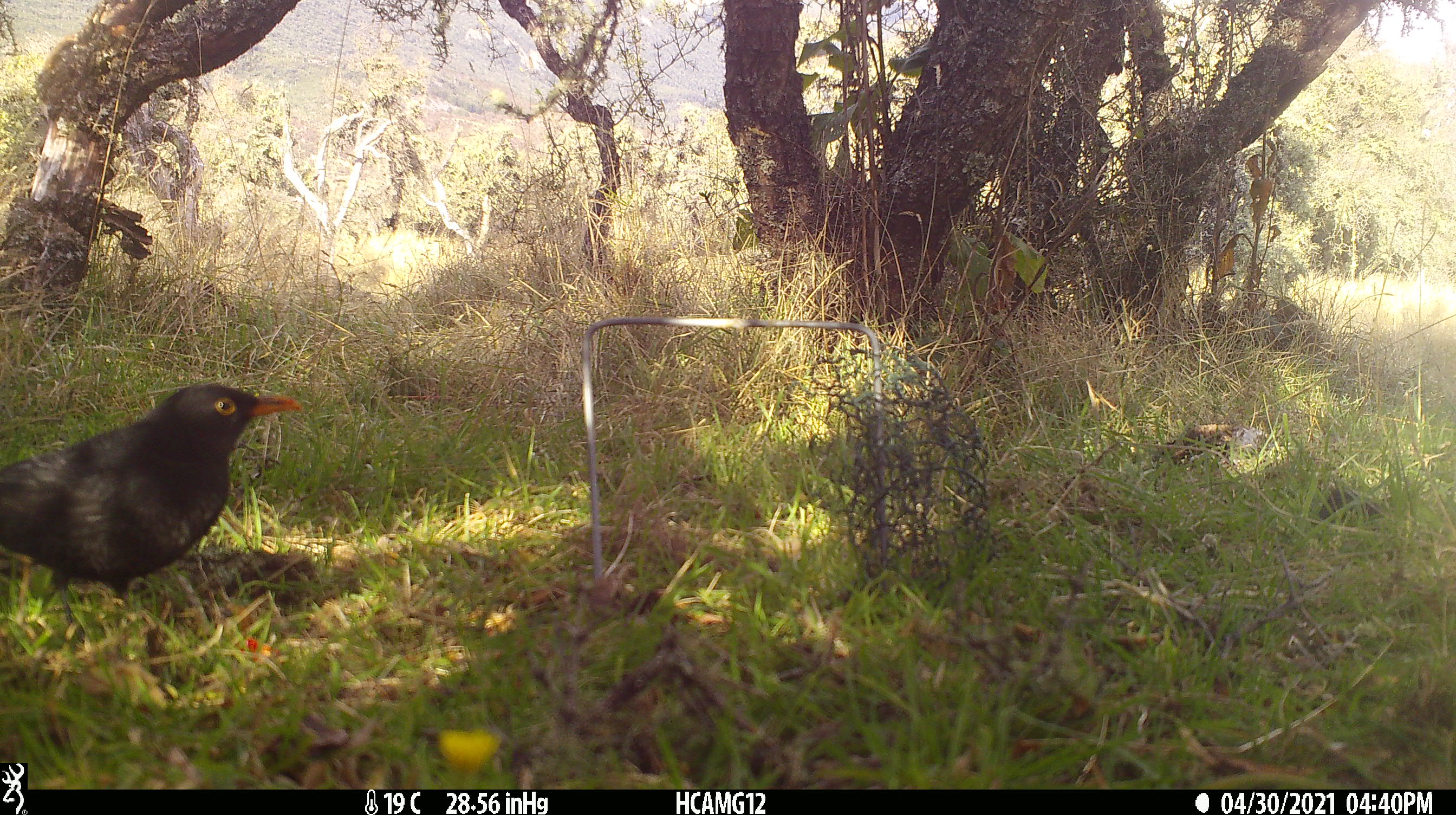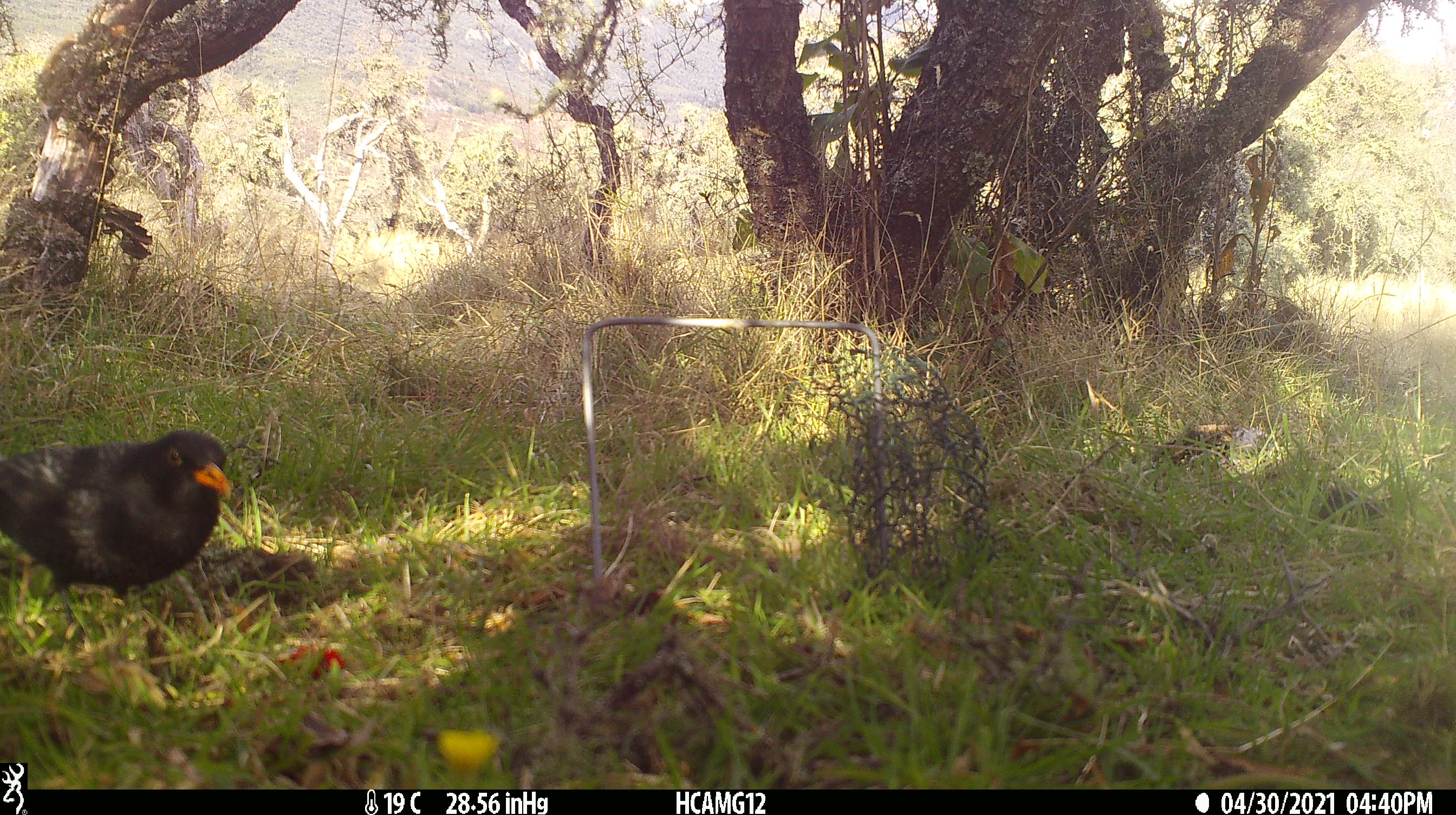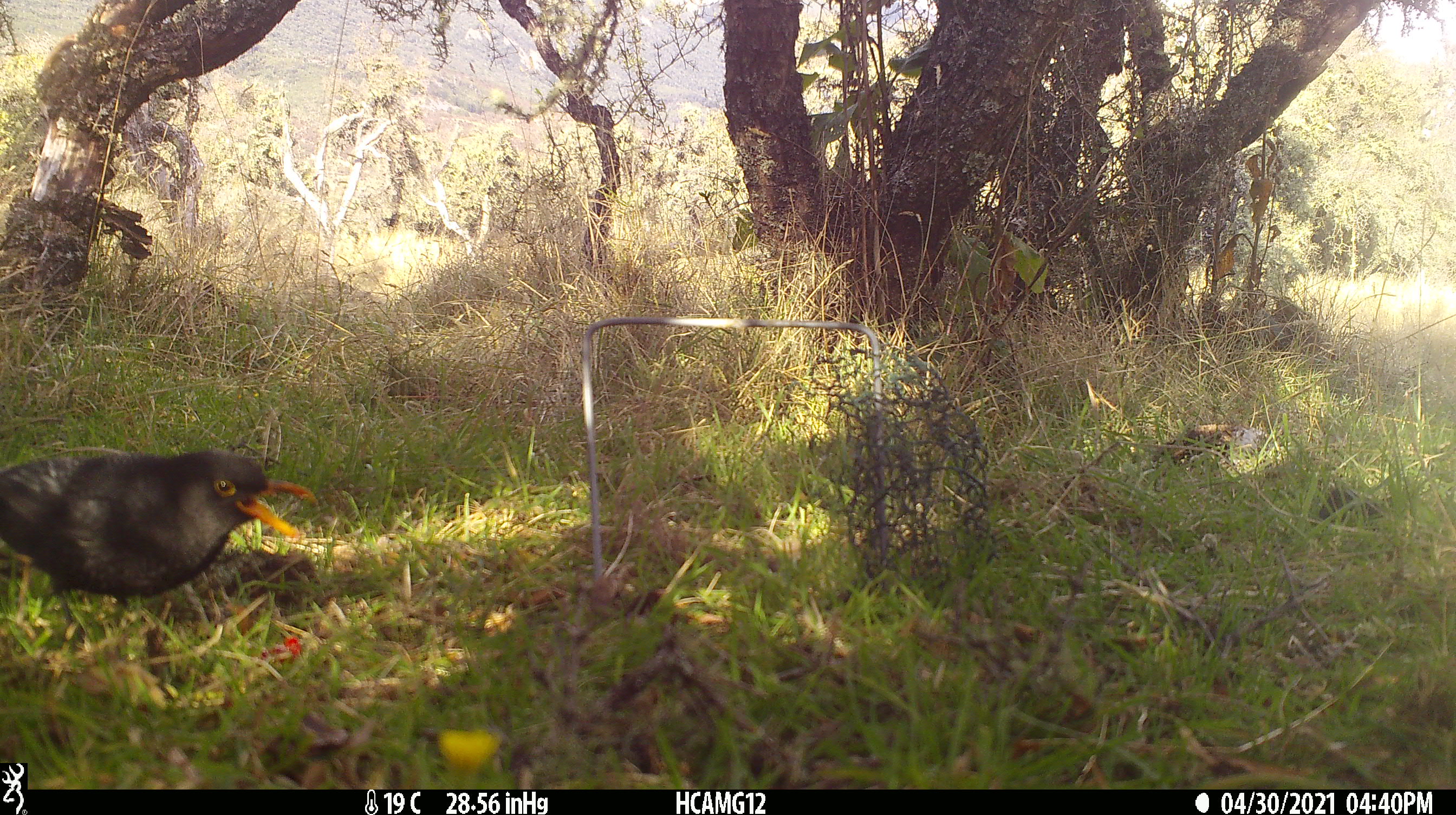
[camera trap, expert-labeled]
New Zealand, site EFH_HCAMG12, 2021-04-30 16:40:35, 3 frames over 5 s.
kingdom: Animalia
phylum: Chordata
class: Aves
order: Passeriformes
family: Turdidae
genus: Turdus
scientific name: Turdus merula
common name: eurasian blackbird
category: blackbird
Blackbird (eurasian blackbird) (Turdus merula).